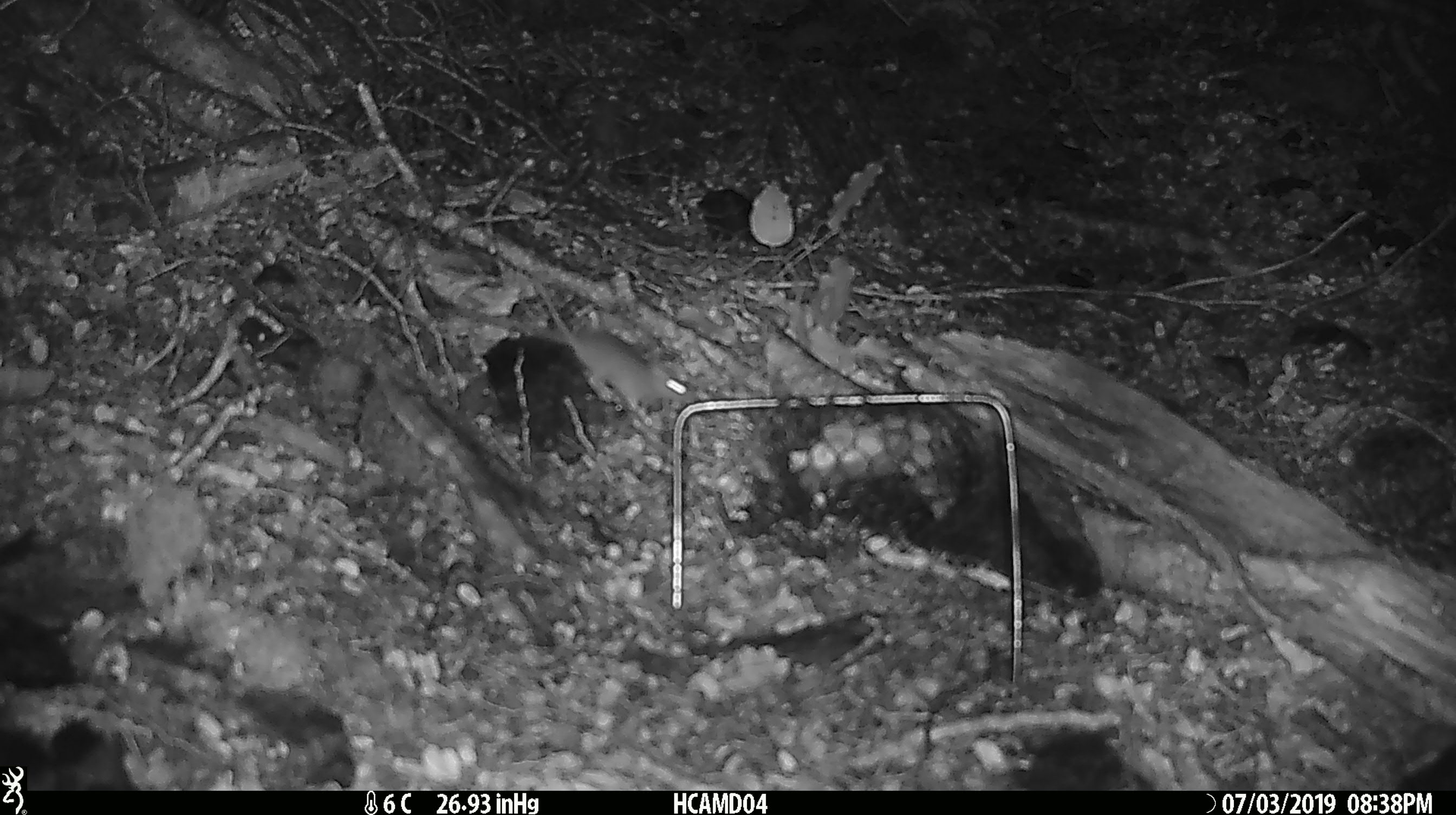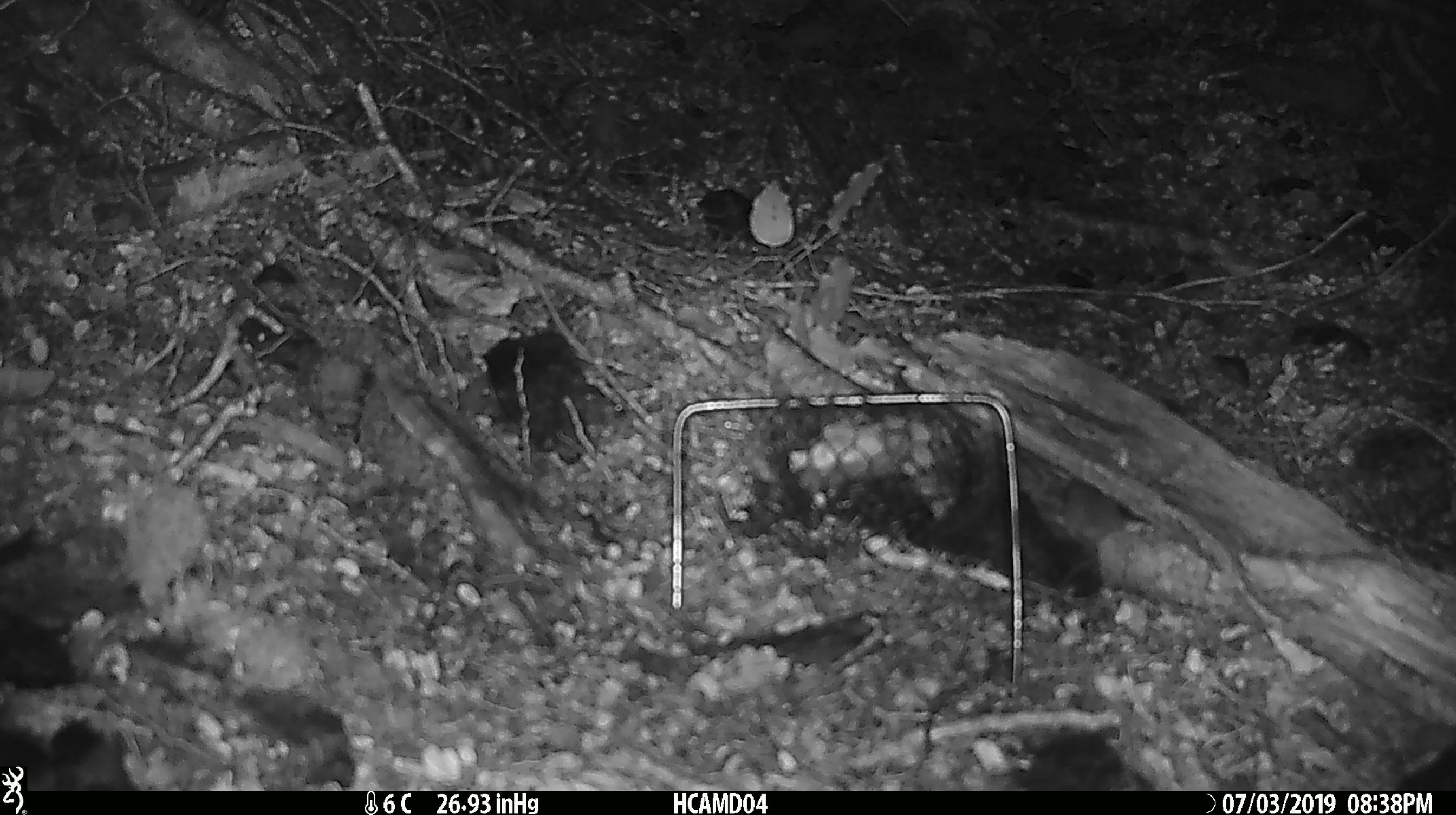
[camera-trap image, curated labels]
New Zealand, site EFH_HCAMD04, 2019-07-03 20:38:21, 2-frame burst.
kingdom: Animalia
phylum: Chordata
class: Mammalia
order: Rodentia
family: Muridae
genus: Mus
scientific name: Mus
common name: mouse